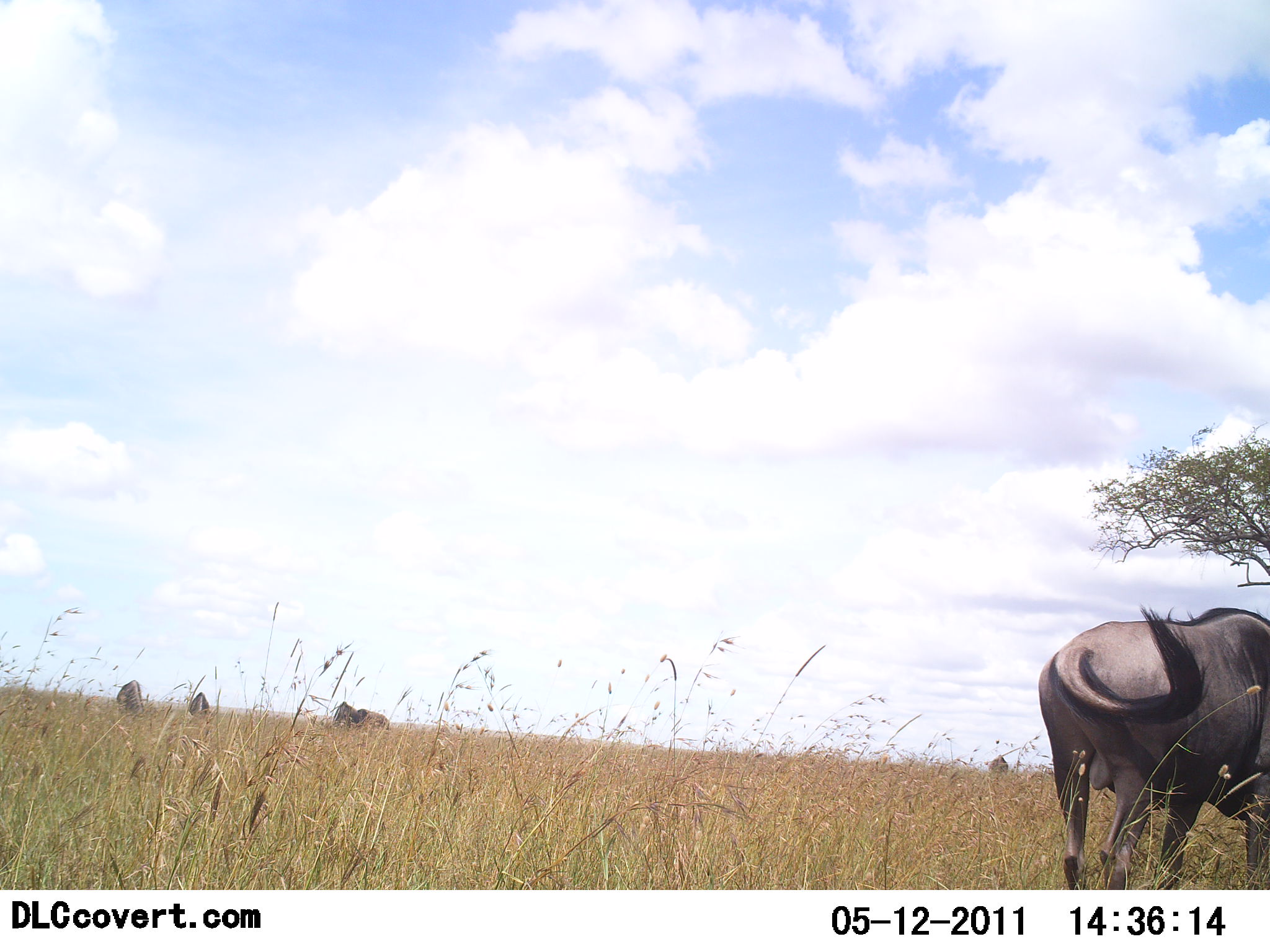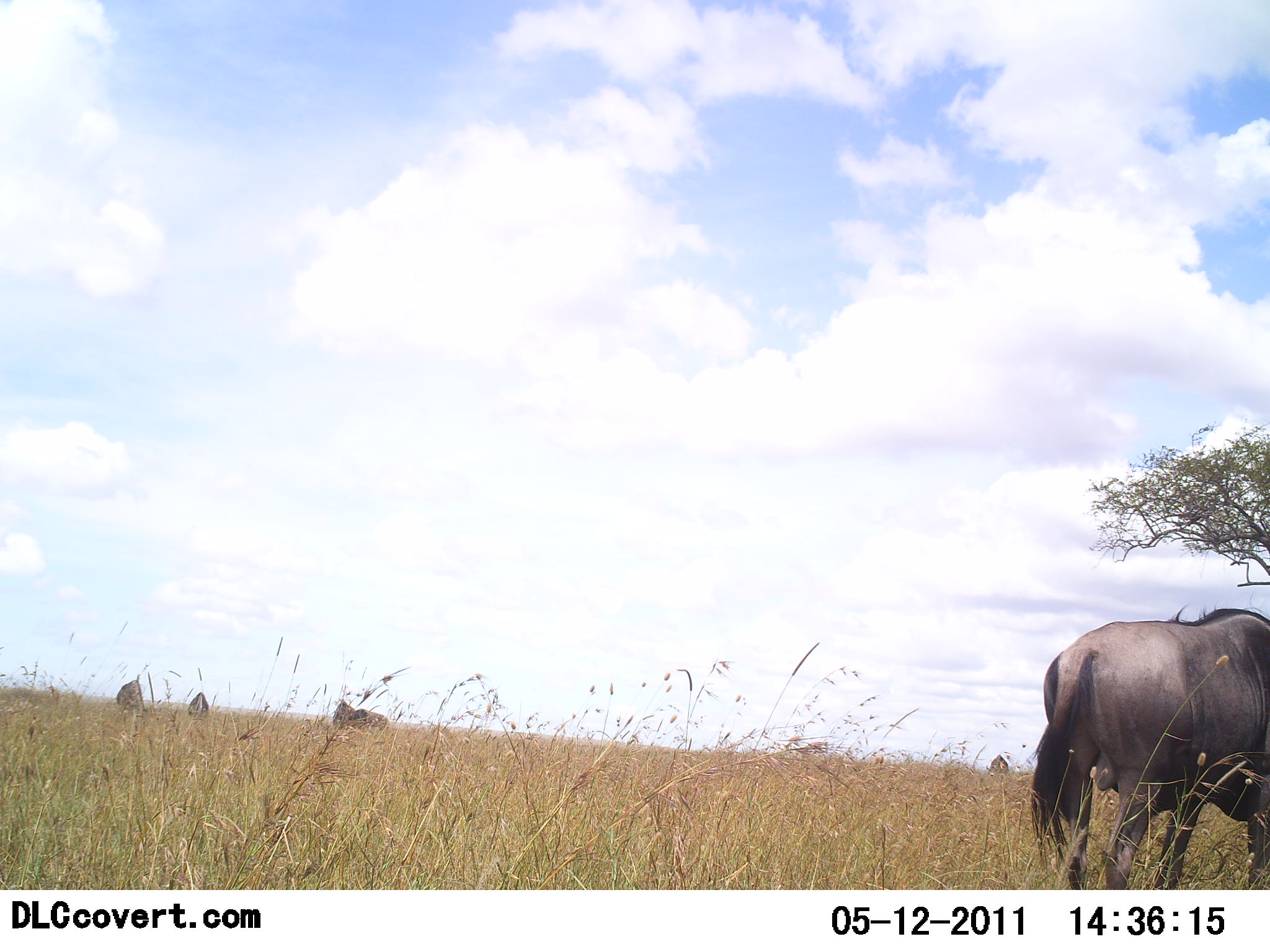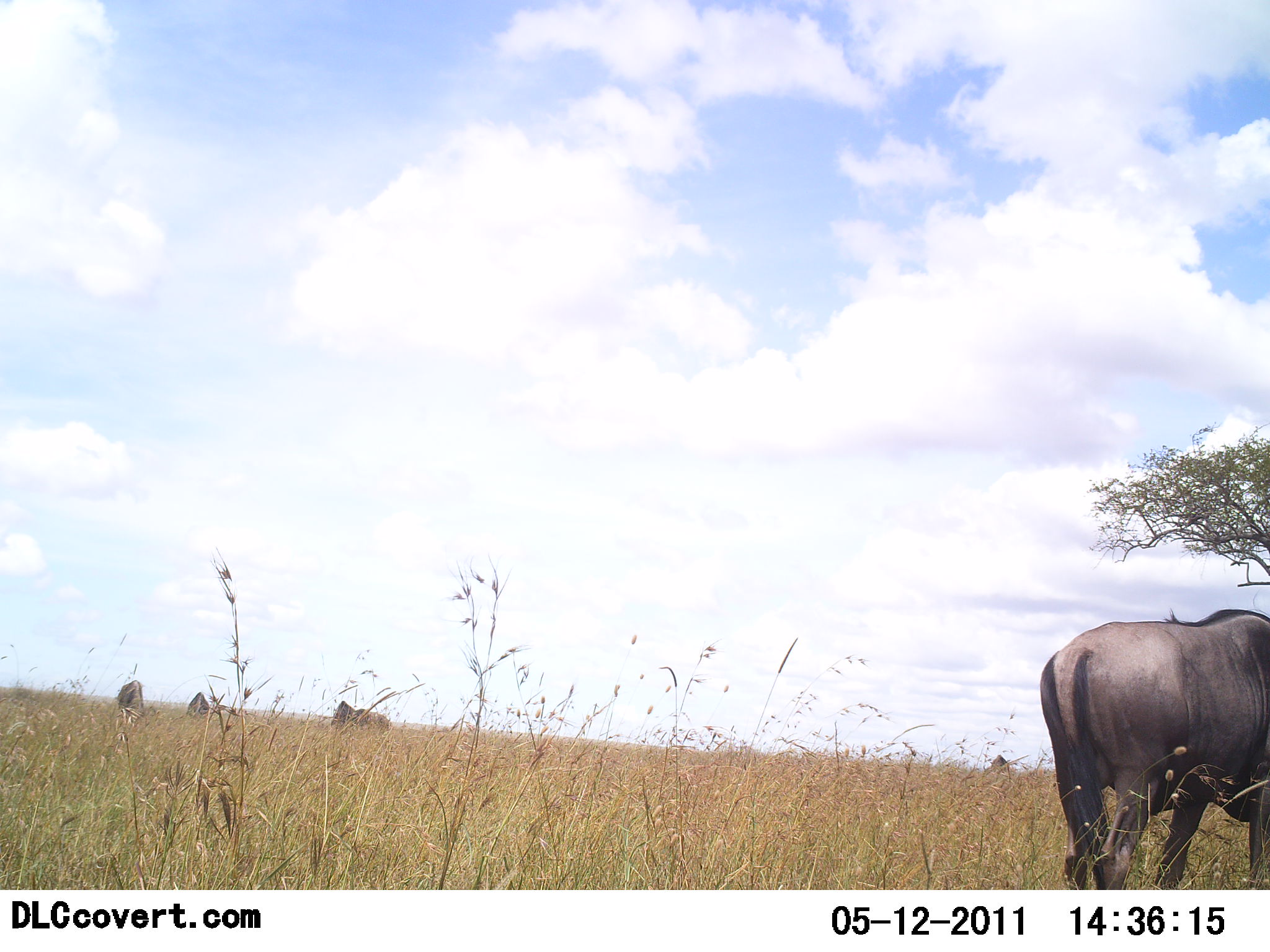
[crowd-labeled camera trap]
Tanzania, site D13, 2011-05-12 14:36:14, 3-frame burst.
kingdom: Animalia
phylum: Chordata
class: Mammalia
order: Artiodactyla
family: Bovidae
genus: Connochaetes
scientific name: Connochaetes taurinus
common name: blue wildebeest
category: wildebeest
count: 5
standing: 82%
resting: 18%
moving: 9%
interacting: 0%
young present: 0%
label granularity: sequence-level